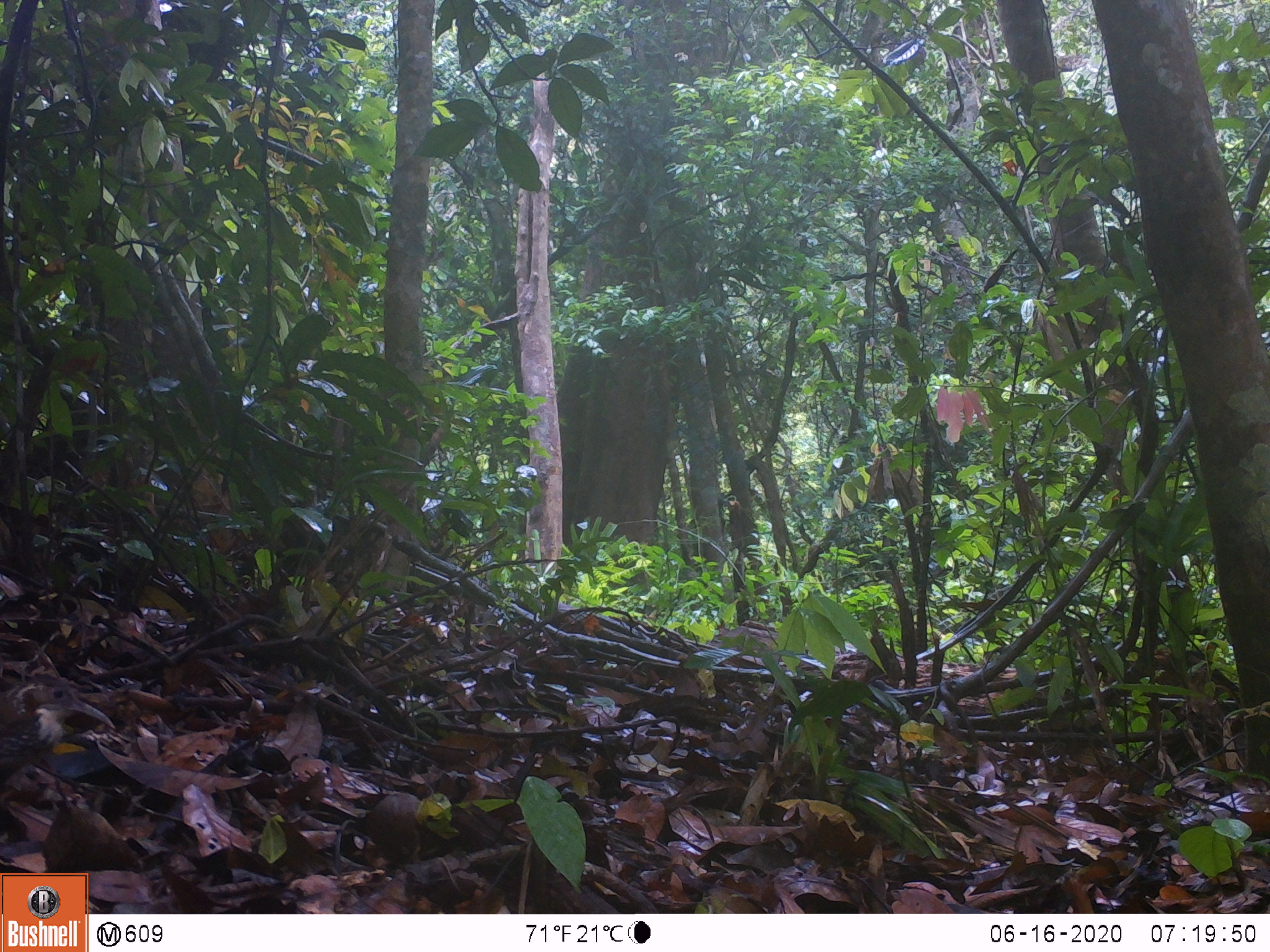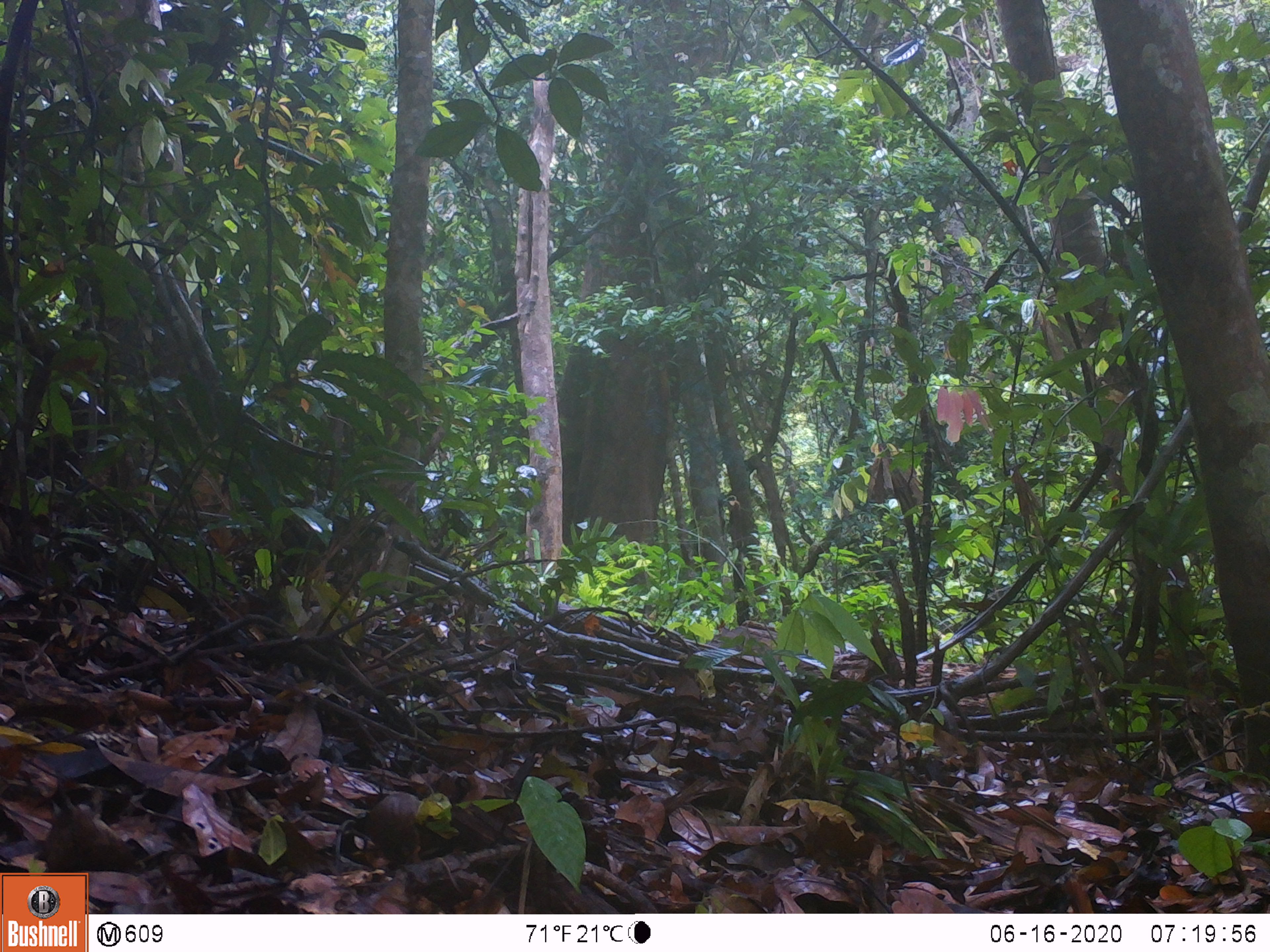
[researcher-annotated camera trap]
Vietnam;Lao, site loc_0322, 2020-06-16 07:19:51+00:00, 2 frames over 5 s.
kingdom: Animalia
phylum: Chordata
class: Aves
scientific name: Aves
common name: bird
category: unidentified bird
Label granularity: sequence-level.